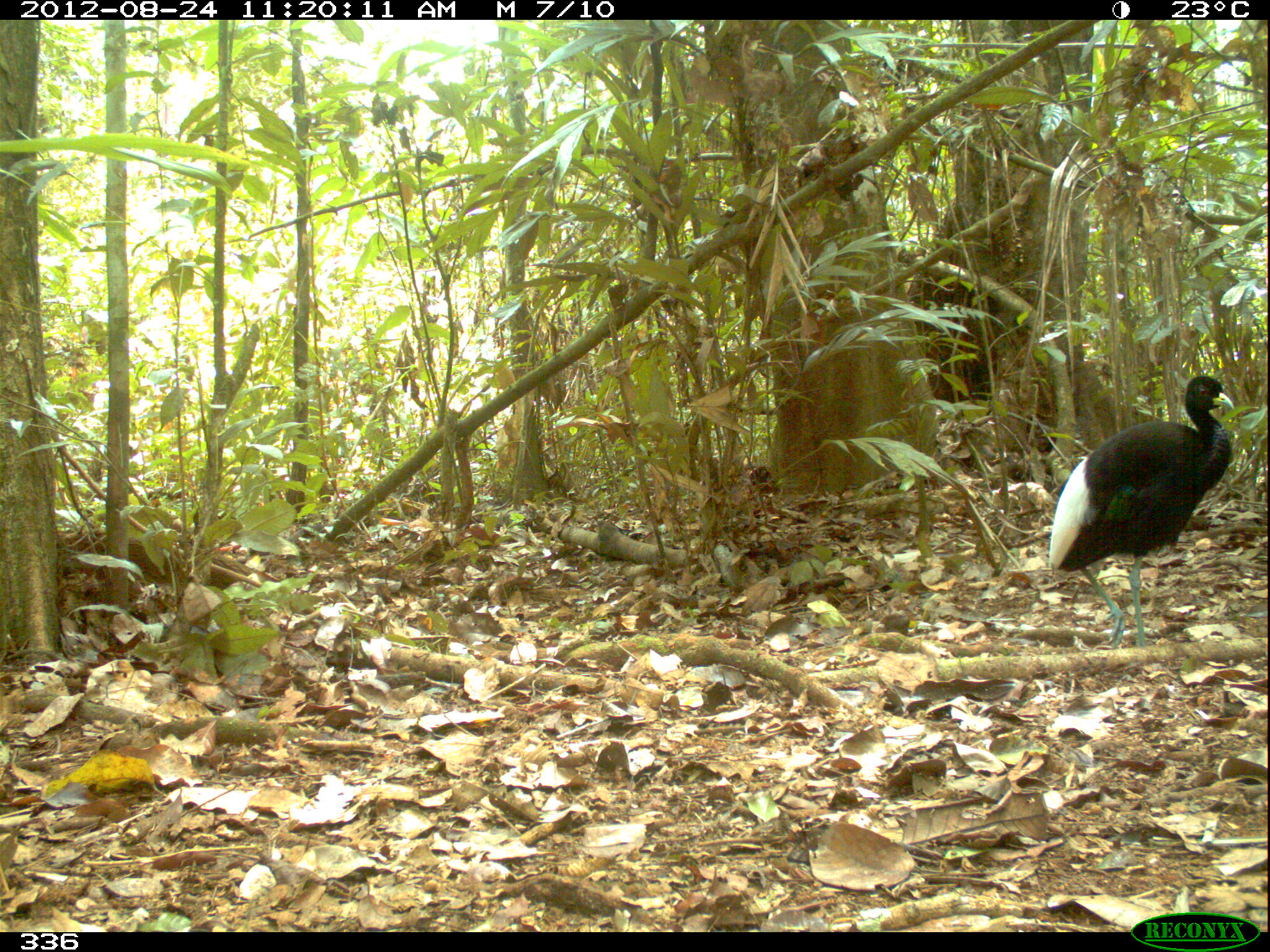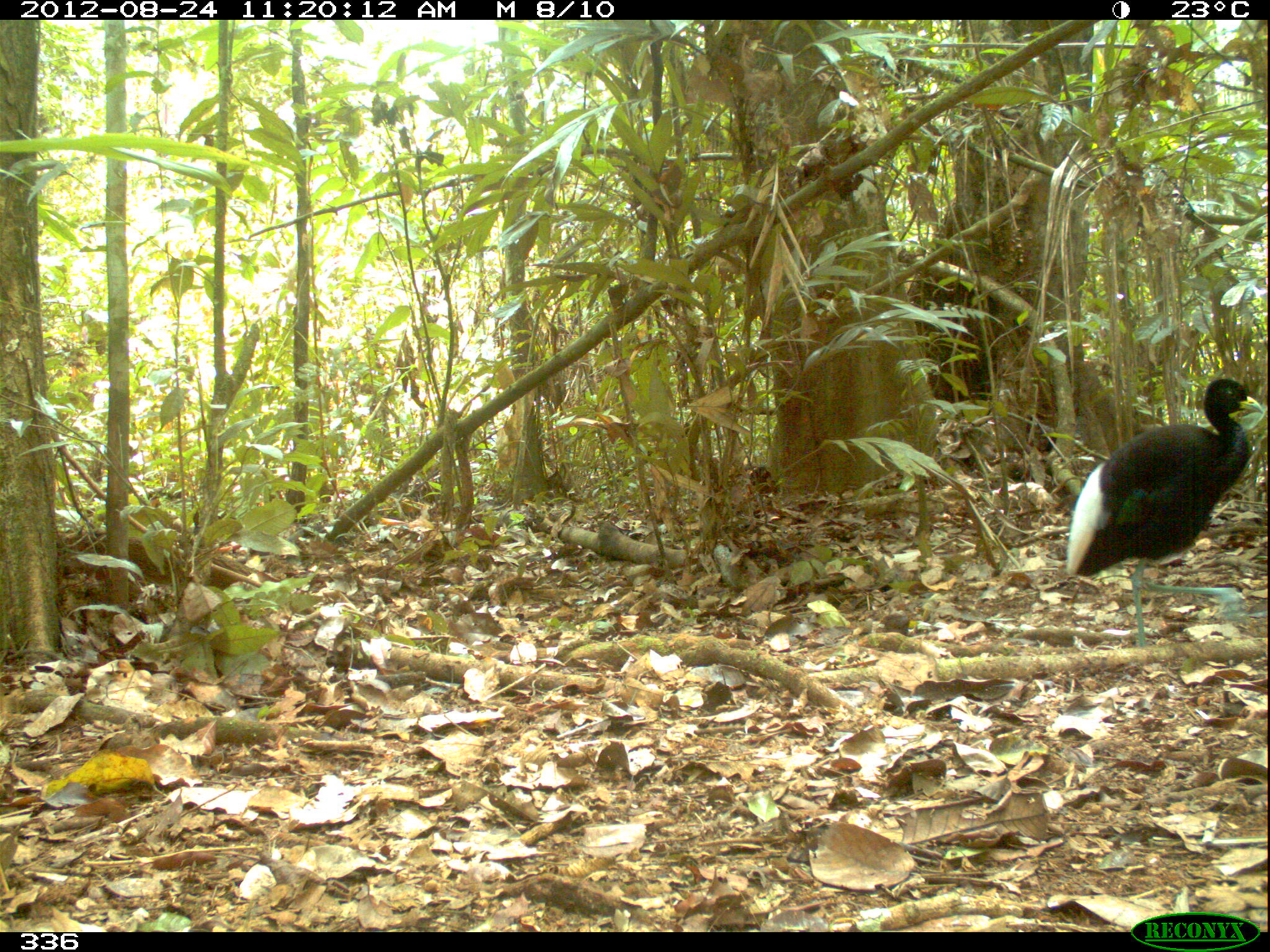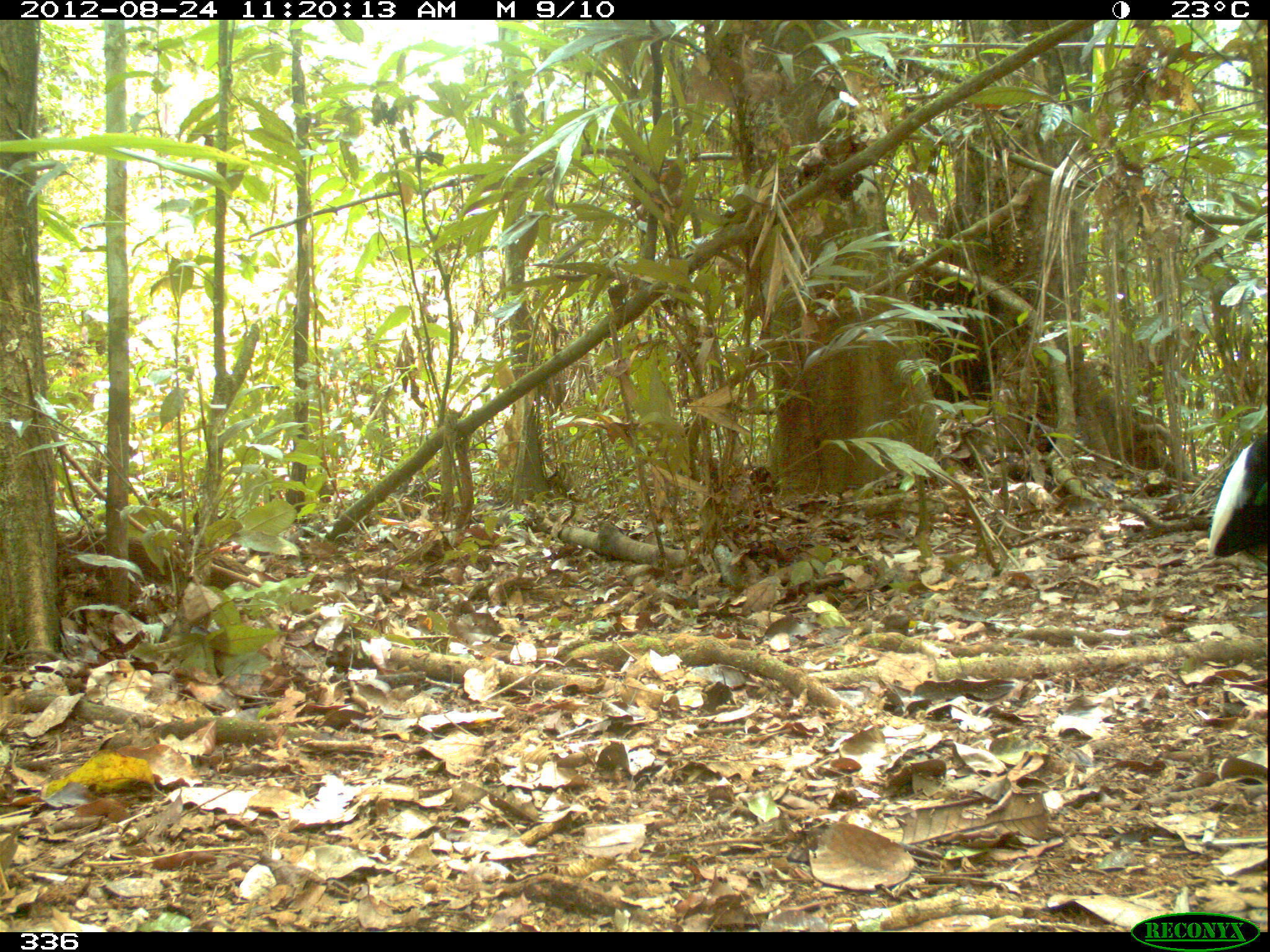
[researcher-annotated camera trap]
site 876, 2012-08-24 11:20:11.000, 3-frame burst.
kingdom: Animalia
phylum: Chordata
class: Aves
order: Gruiformes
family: Psophiidae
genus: Psophia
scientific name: Psophia leucoptera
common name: pale-winged trumpeter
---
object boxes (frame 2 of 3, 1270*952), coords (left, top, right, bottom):
psophia leucoptera: (1061, 371, 1265, 646)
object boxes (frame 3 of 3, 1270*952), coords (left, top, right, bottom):
psophia leucoptera: (1205, 428, 1266, 569)